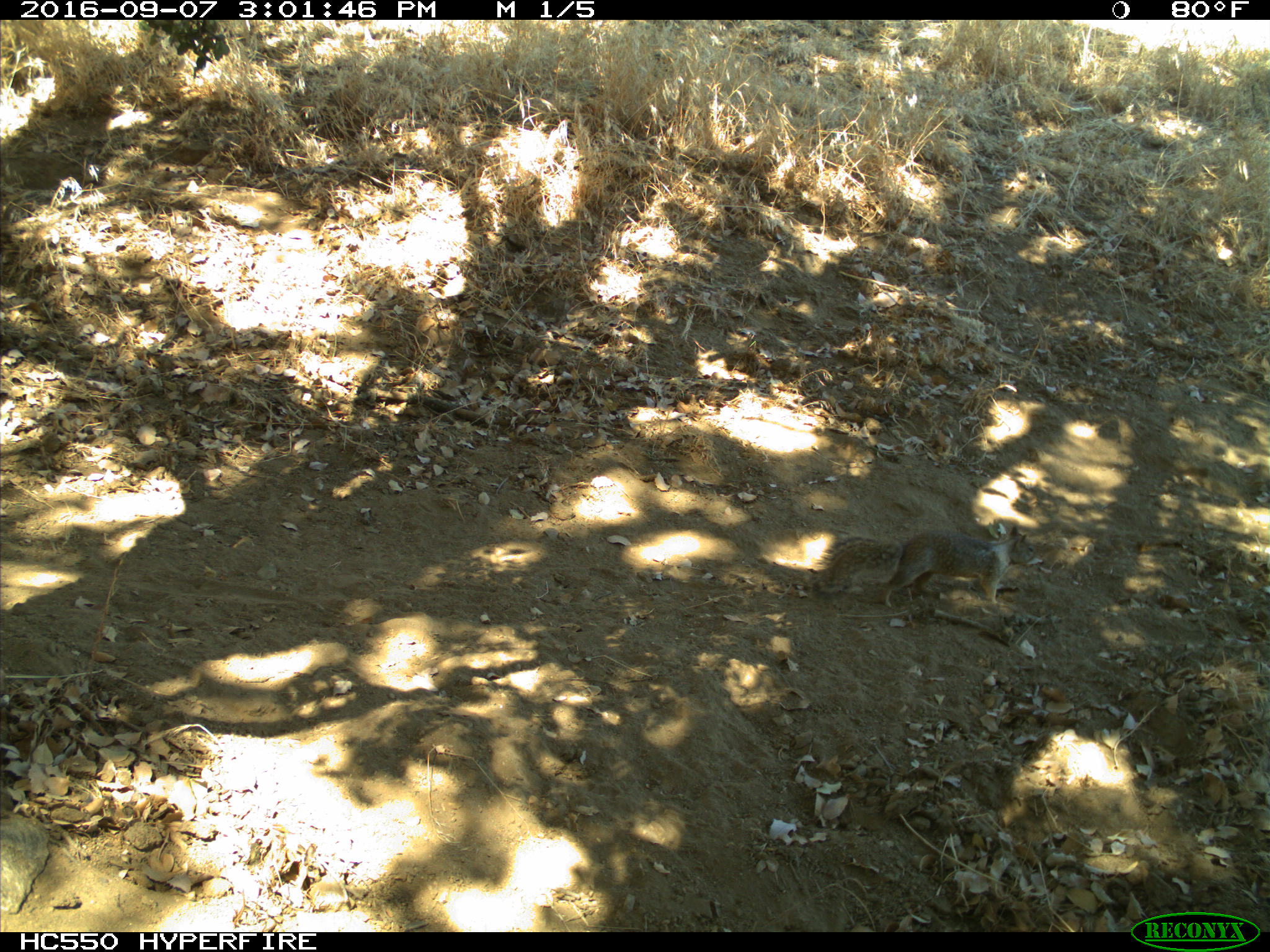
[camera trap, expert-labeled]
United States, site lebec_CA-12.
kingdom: Animalia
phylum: Chordata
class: Mammalia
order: Rodentia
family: Sciuridae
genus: Otospermophilus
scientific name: Otospermophilus beecheyi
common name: california ground squirrel